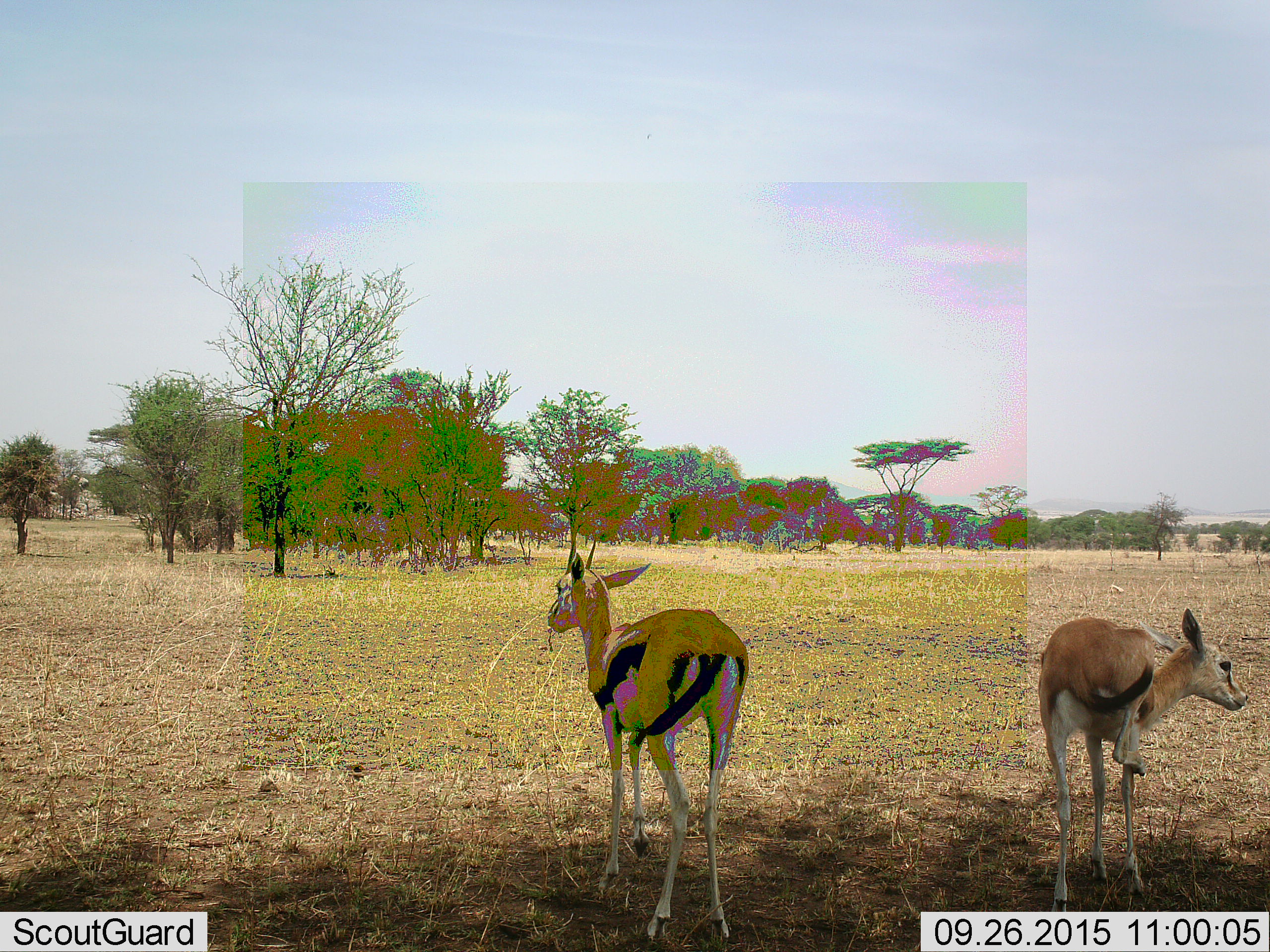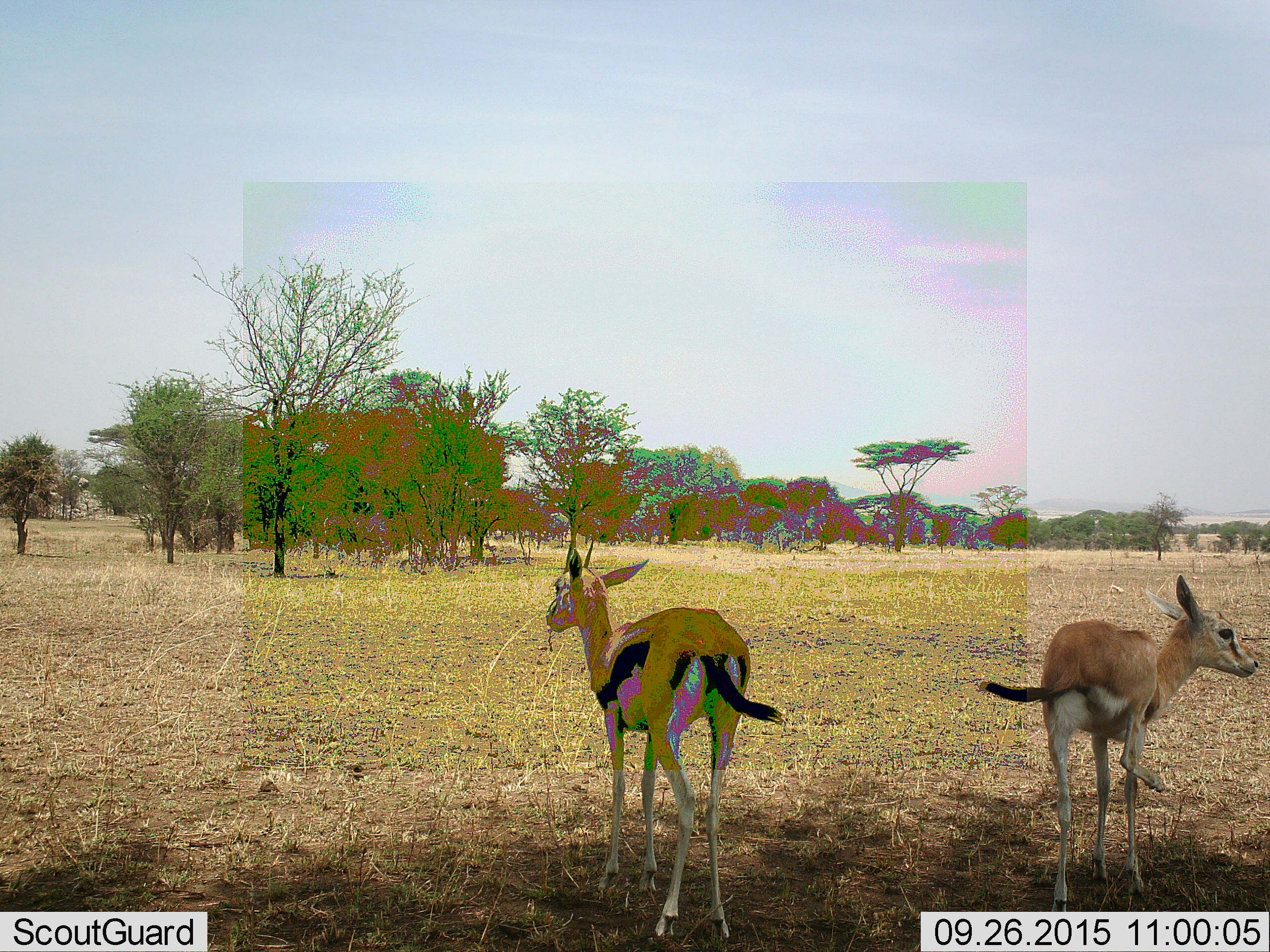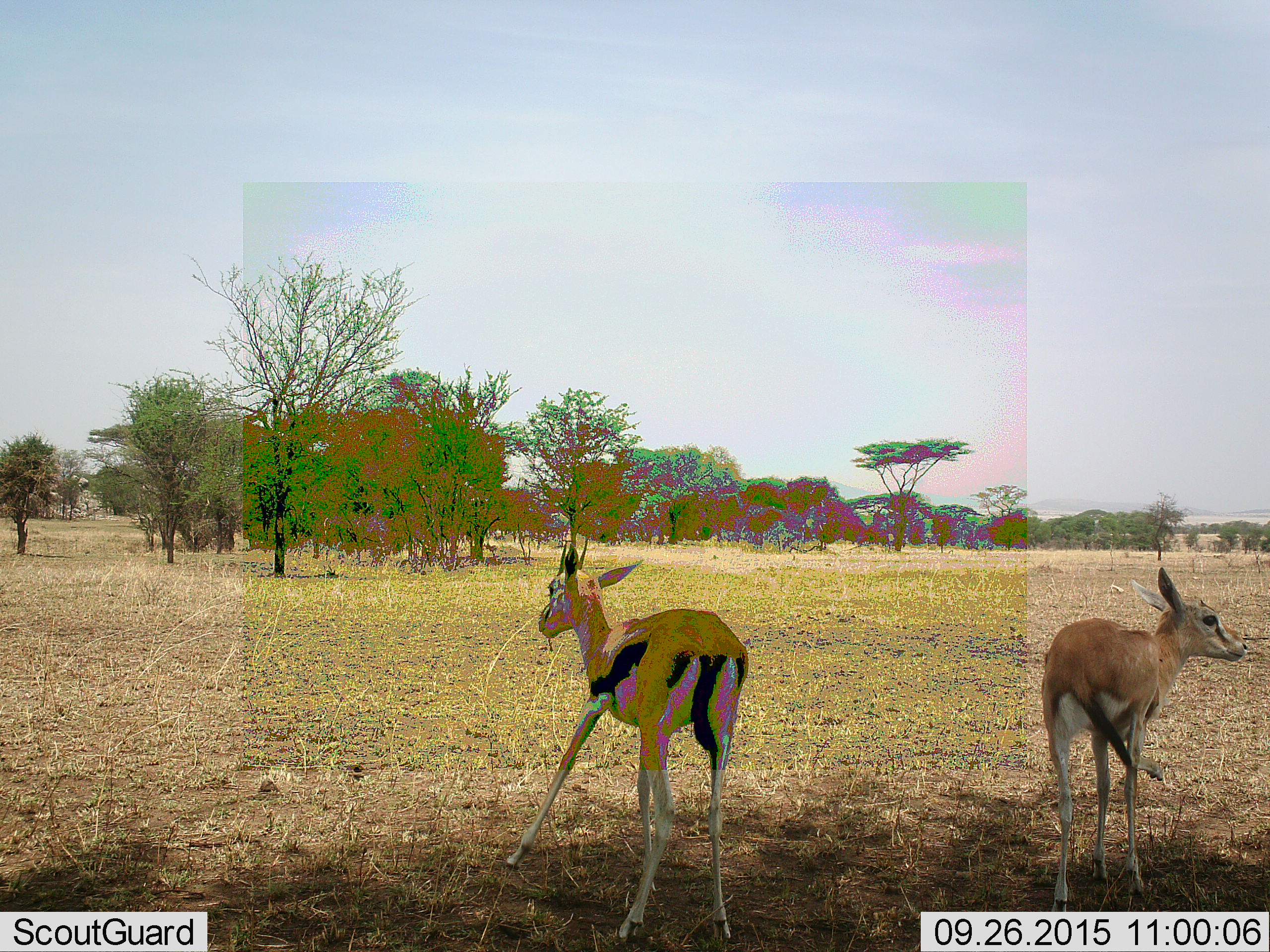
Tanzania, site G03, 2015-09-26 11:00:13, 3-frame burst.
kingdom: Animalia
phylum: Chordata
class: Mammalia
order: Artiodactyla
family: Bovidae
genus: Eudorcas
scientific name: Eudorcas thomsonii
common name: thomson's gazelle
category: gazellethomsons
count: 2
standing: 100%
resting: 0%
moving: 0%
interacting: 0%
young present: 0%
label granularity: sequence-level